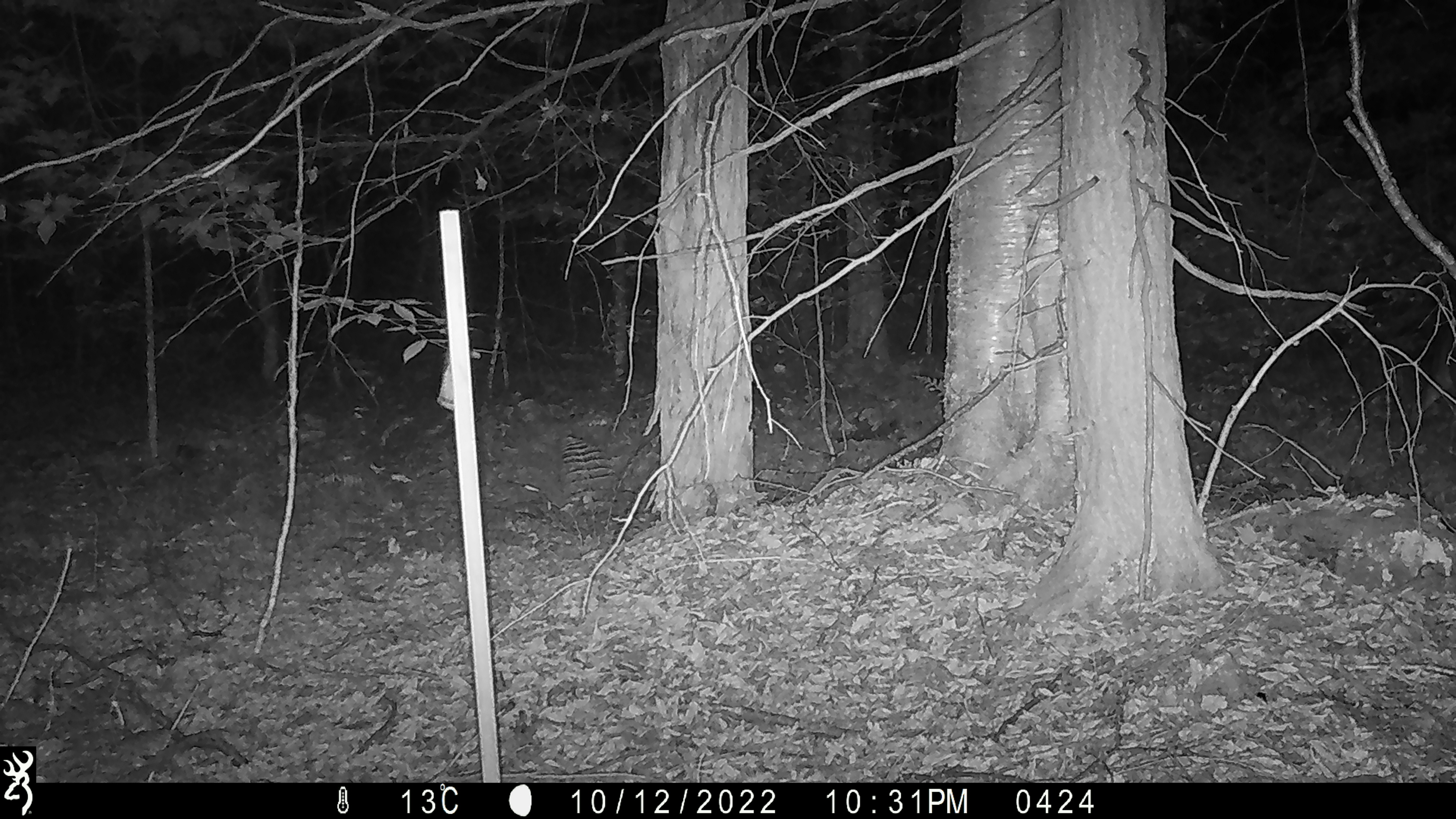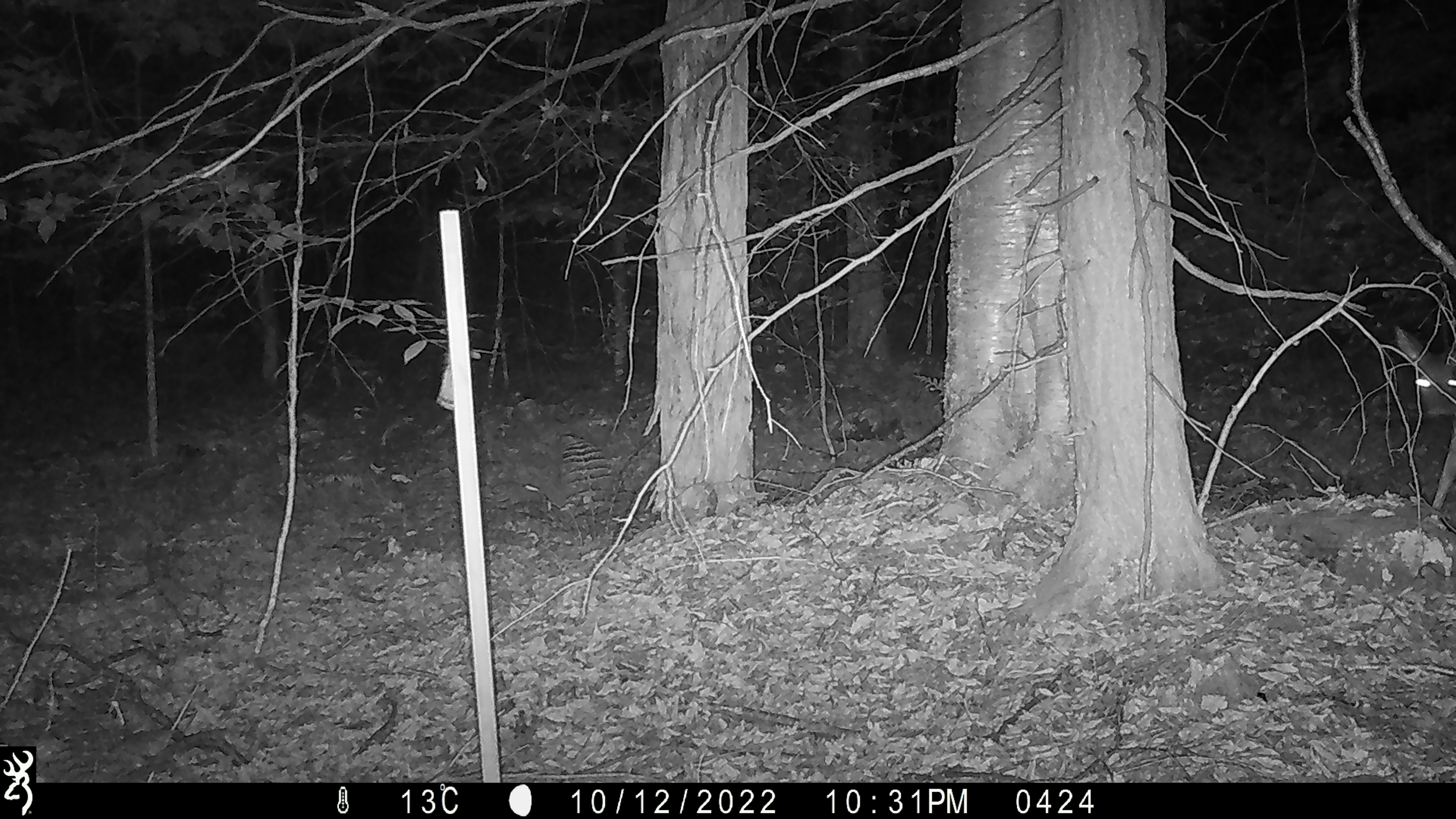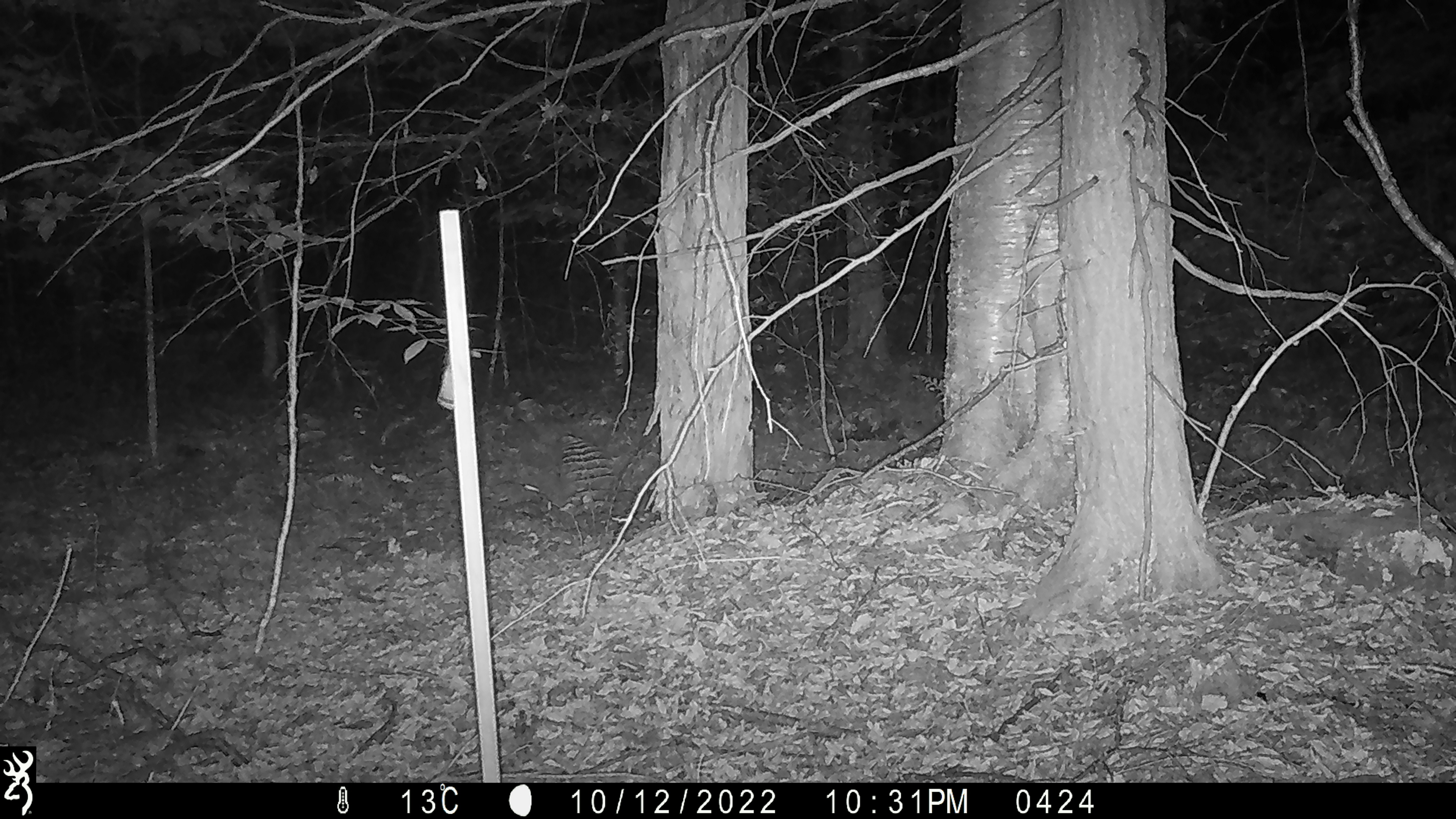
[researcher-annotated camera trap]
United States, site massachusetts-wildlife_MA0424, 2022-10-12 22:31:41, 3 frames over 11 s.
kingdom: Animalia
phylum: Chordata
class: Mammalia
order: Artiodactyla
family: Cervidae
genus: Odocoileus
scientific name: Odocoileus virginianus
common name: white-tailed deer